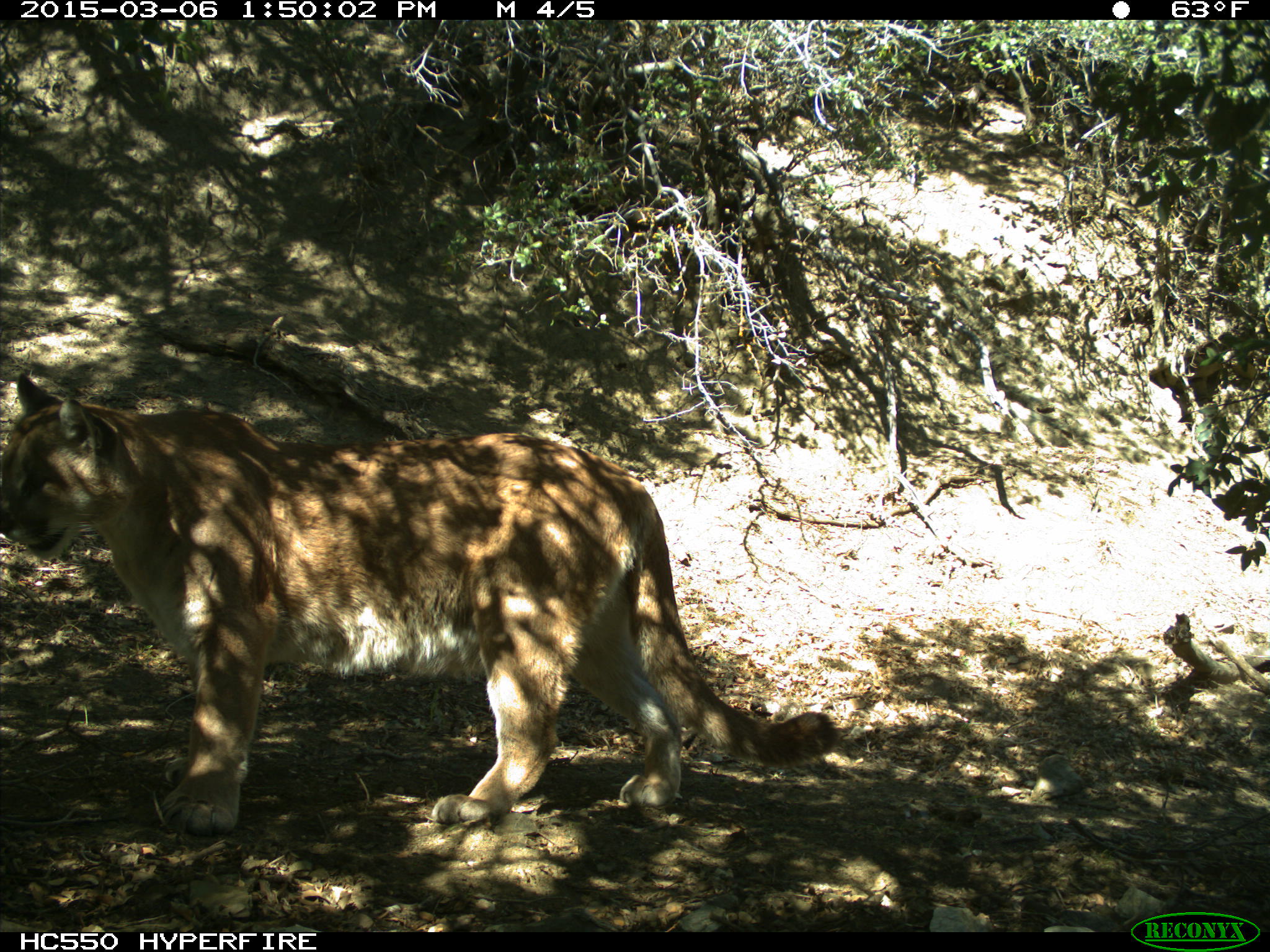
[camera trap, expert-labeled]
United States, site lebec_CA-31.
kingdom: Animalia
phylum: Chordata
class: Mammalia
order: Carnivora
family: Felidae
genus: Puma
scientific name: Puma concolor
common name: mountain lion